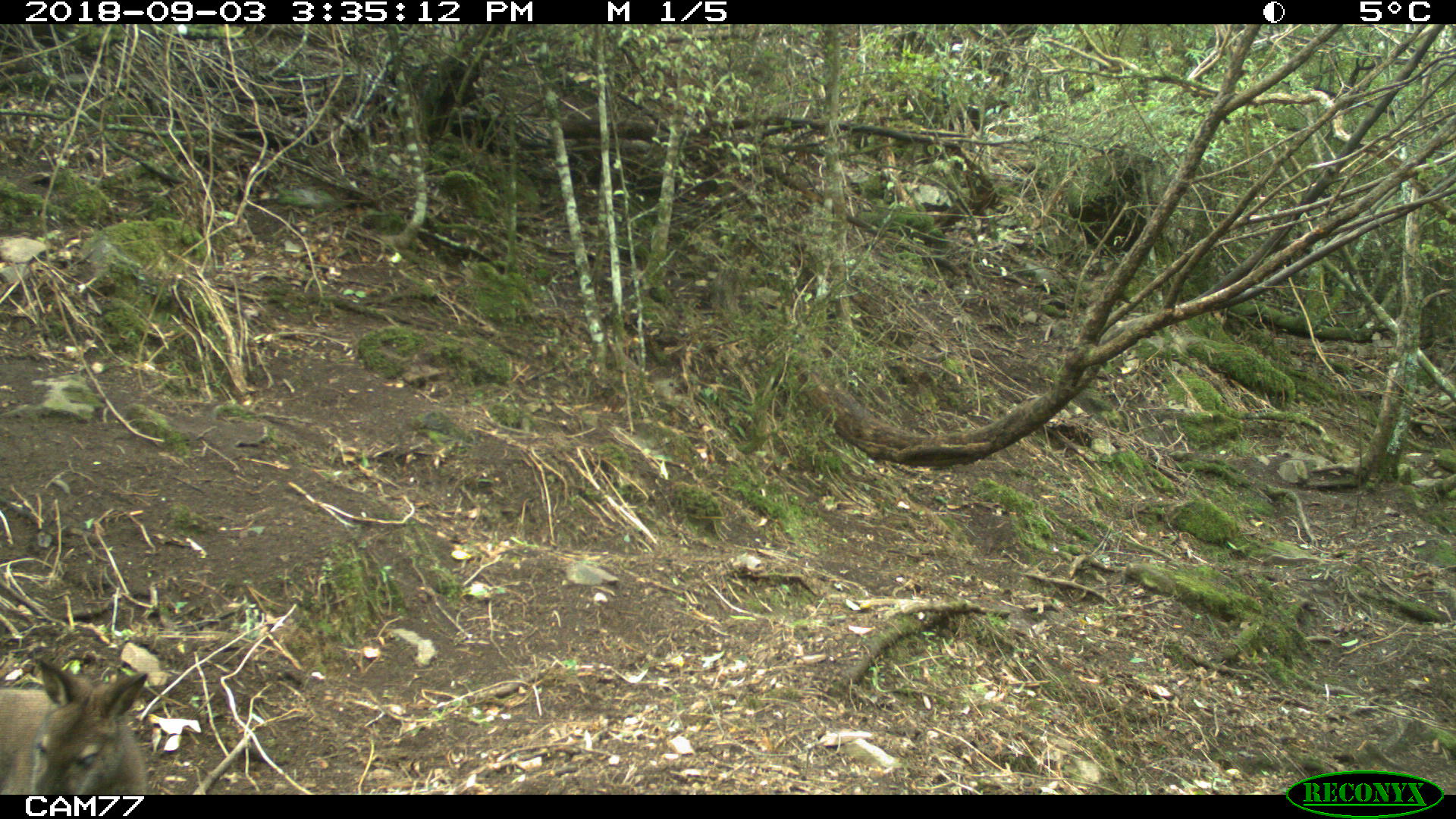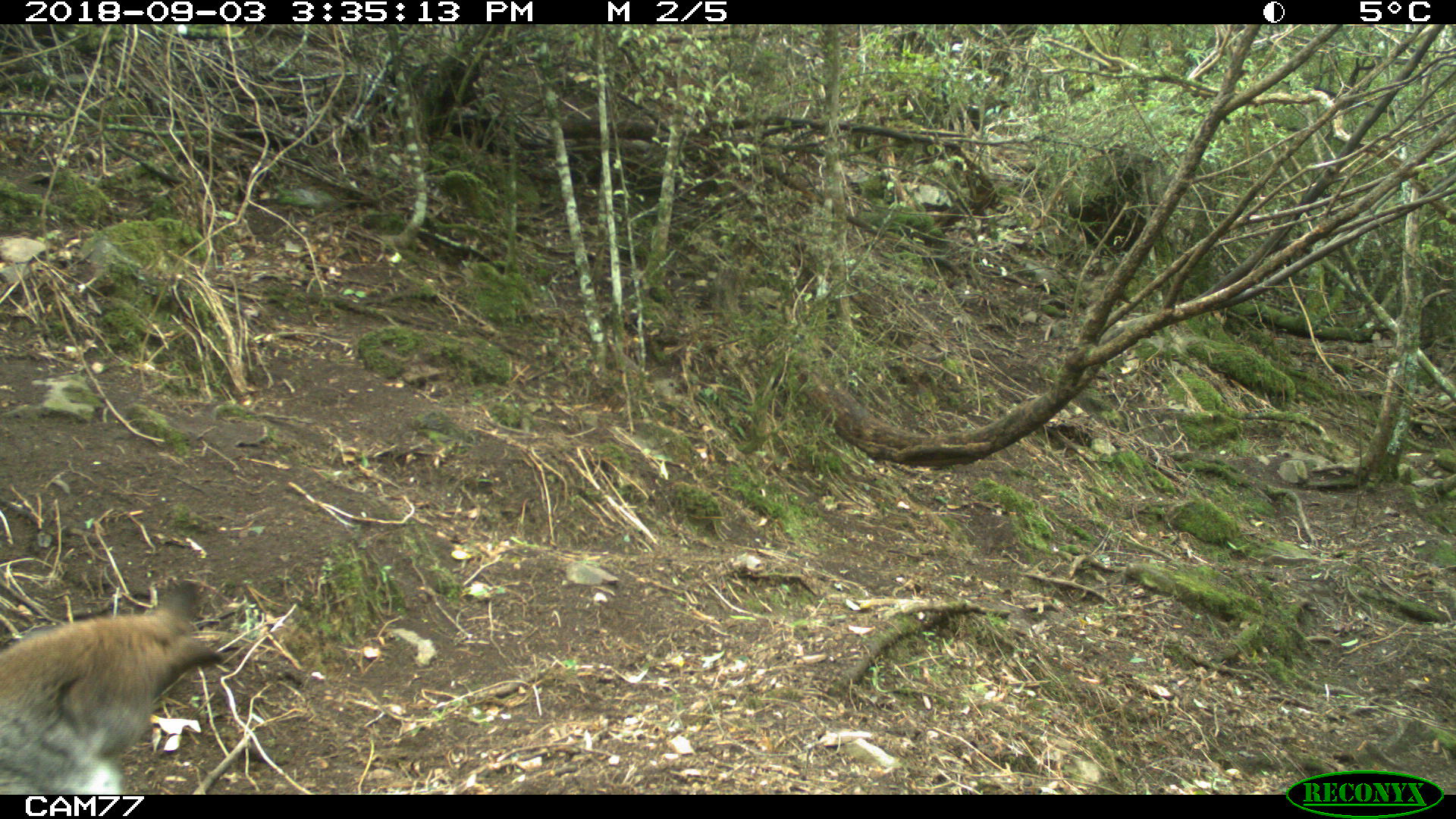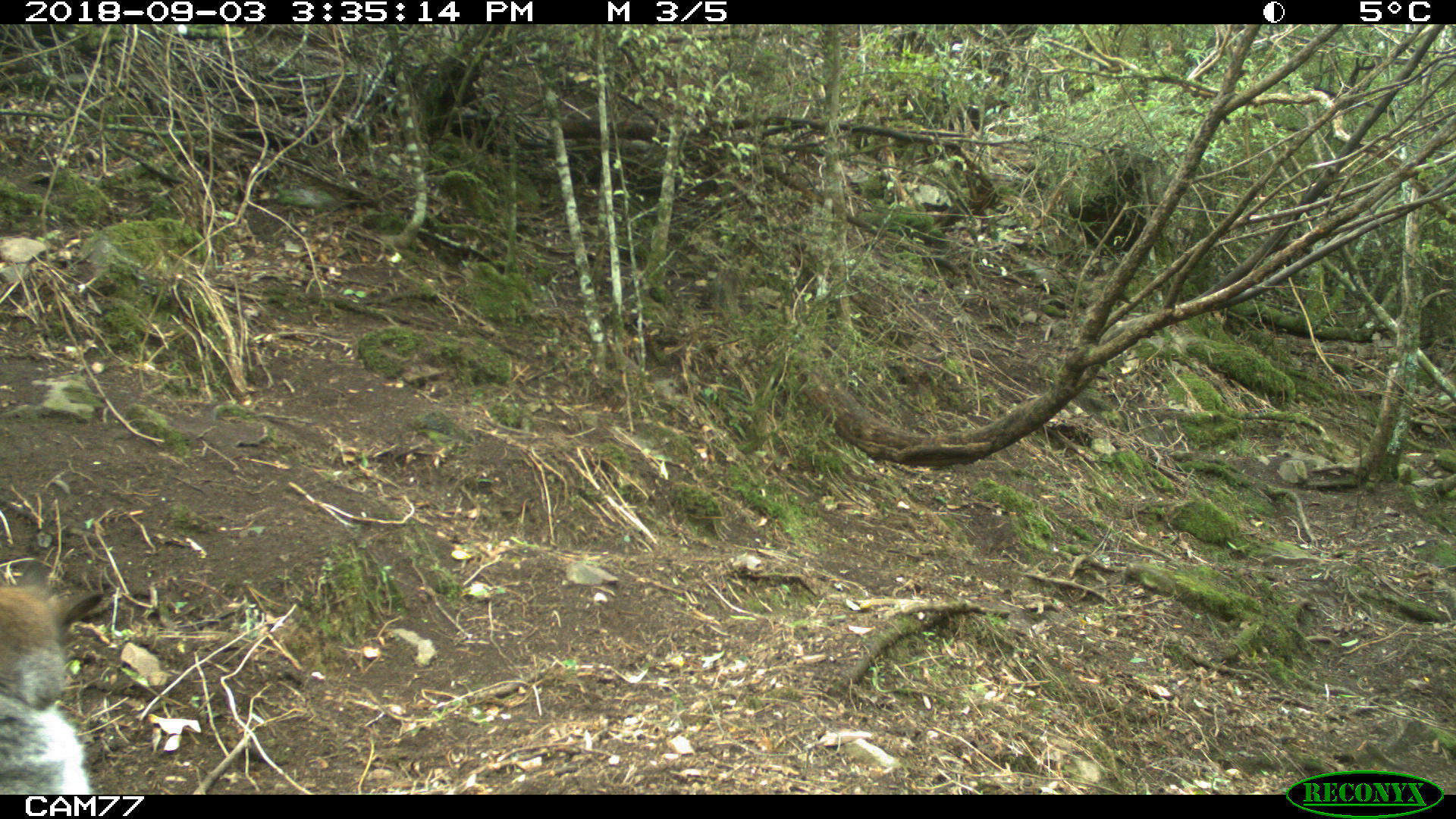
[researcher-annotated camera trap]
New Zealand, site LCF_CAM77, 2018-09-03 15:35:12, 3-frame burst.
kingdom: Animalia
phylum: Chordata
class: Mammalia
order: Diprotodontia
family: Macropodidae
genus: Notamacropus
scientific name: Notamacropus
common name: wallaby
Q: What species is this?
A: Wallaby (Notamacropus).